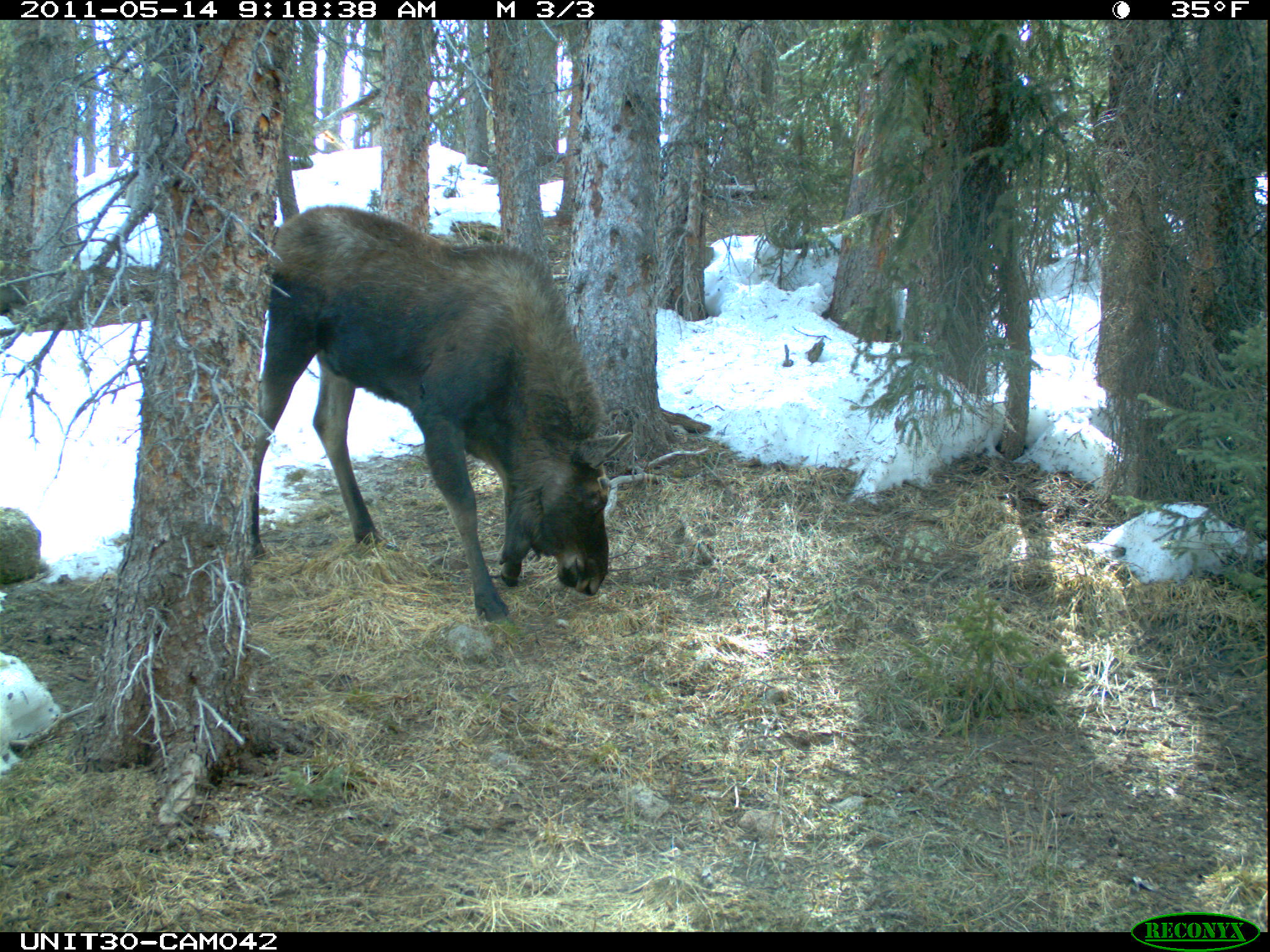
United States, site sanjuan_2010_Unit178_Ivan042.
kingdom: Animalia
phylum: Chordata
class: Mammalia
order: Artiodactyla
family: Cervidae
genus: Alces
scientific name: Alces alces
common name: moose